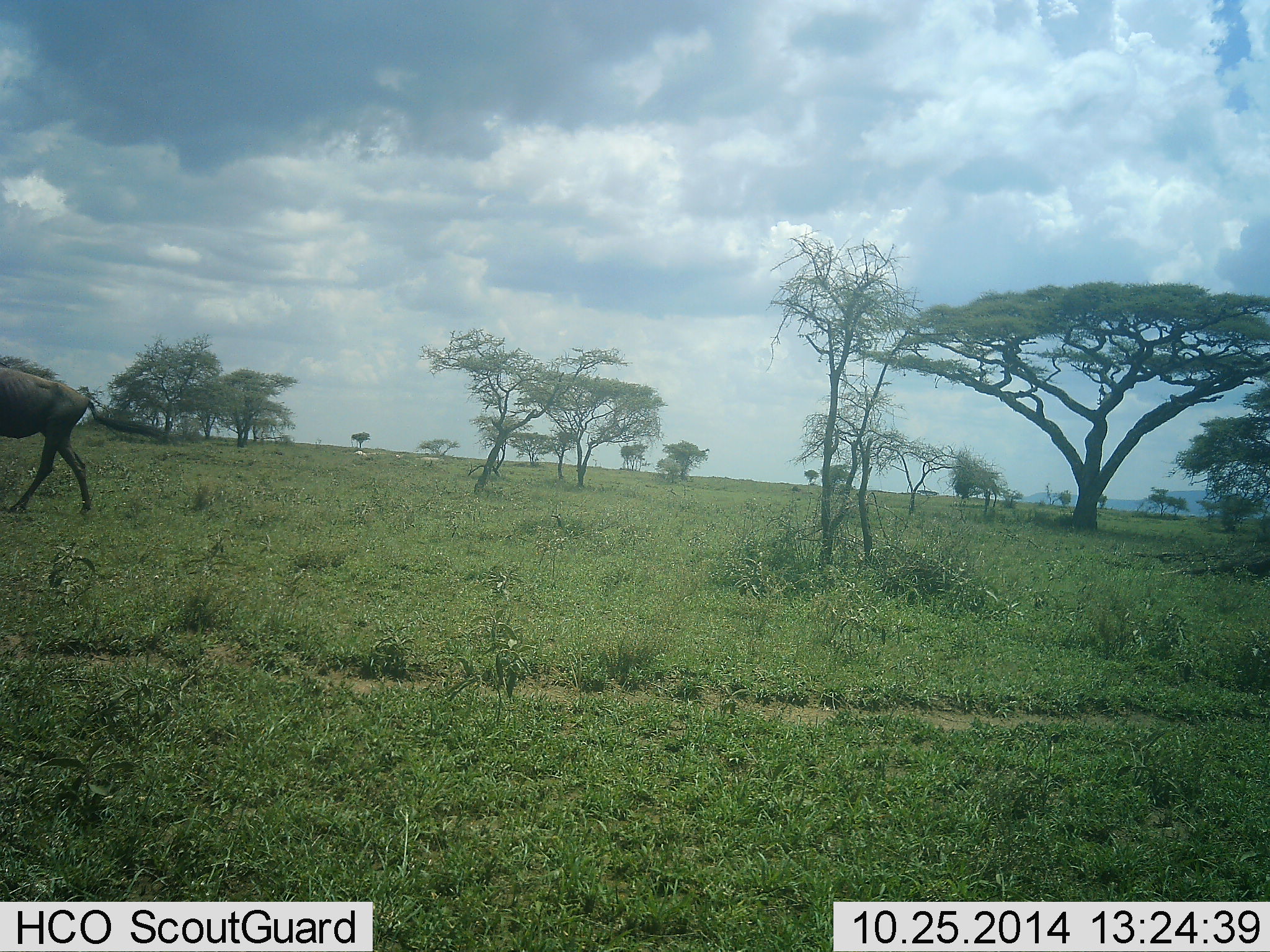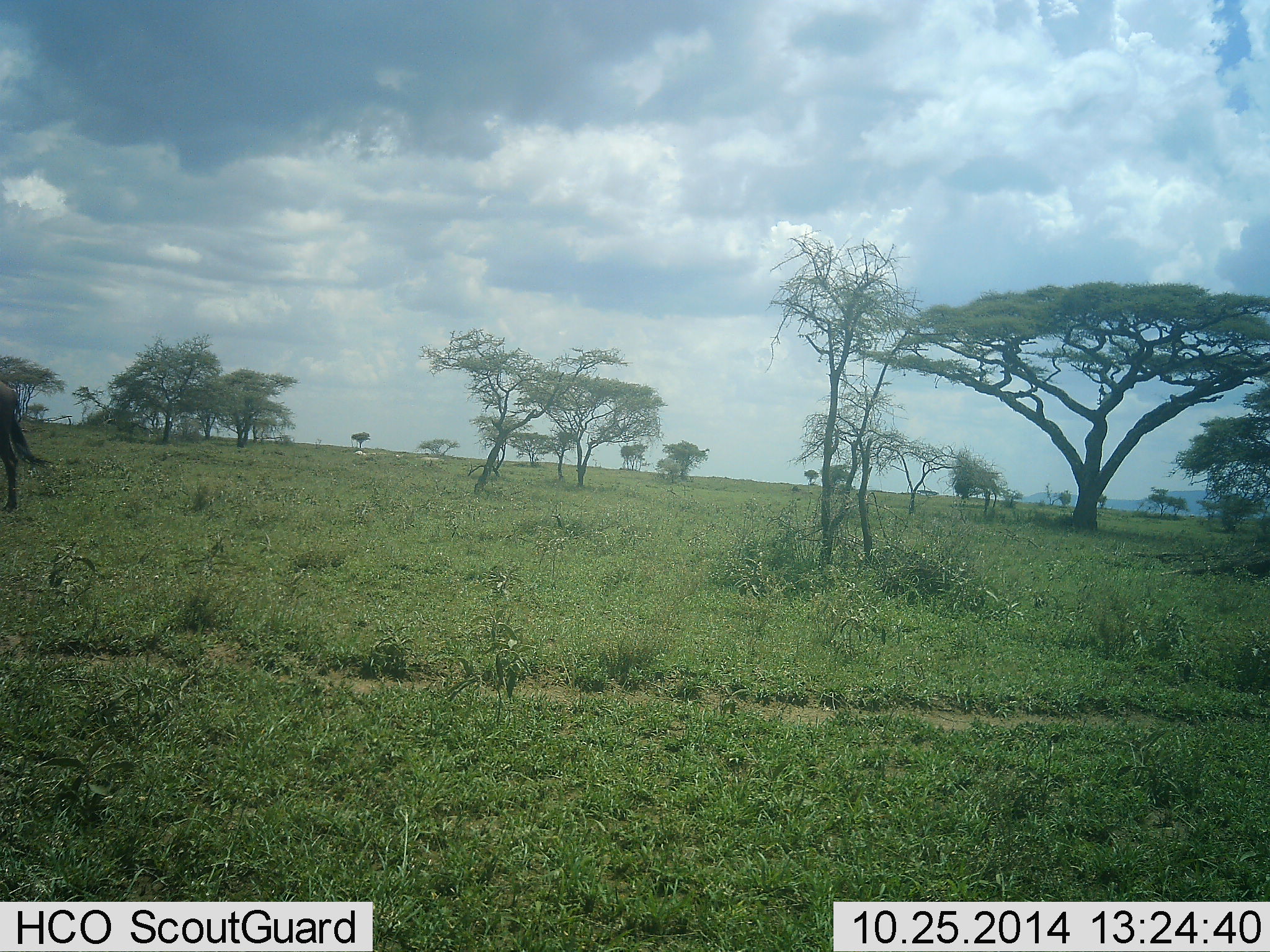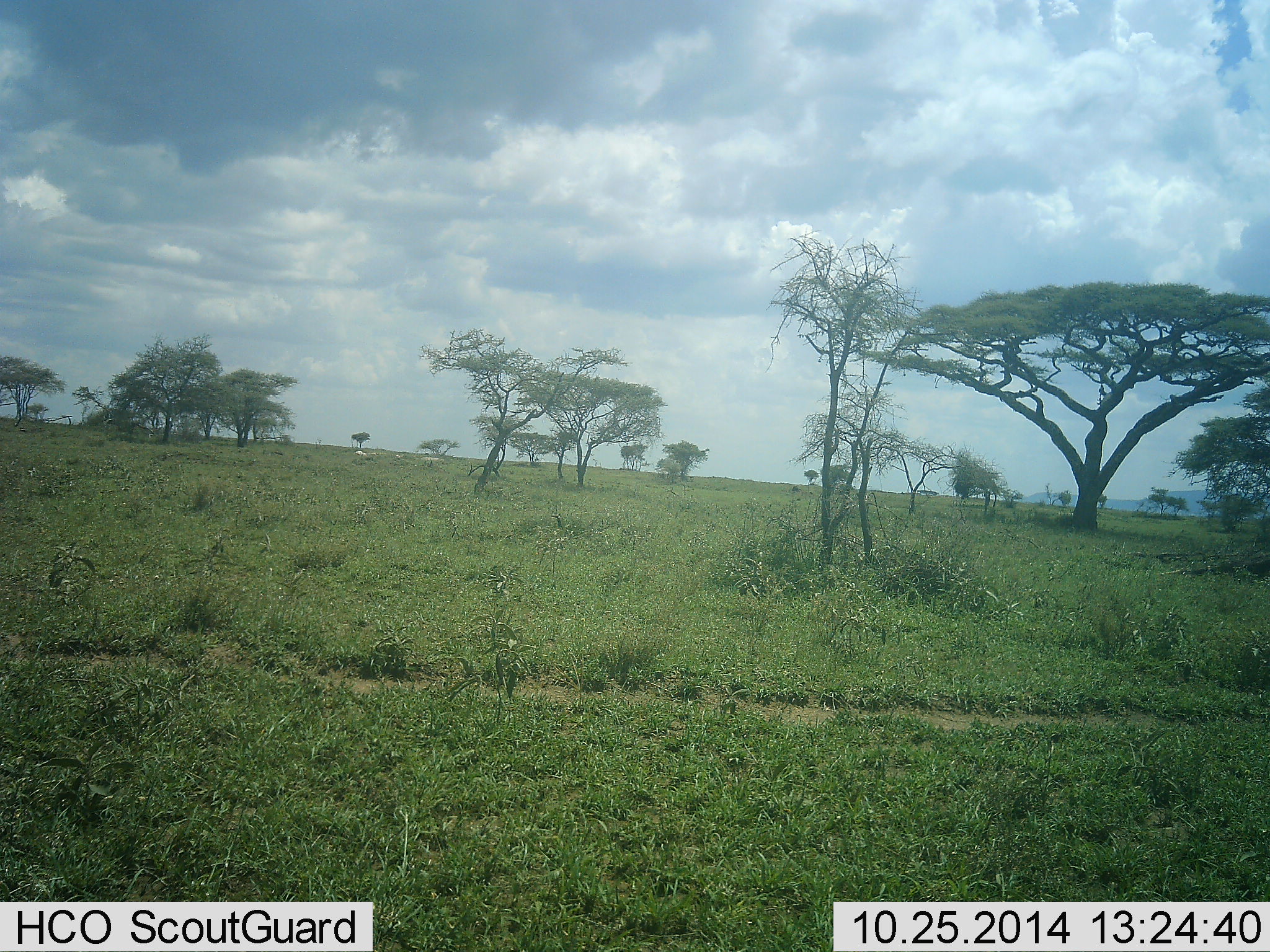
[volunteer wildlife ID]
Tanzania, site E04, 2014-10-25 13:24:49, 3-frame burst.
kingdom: Animalia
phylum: Chordata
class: Mammalia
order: Artiodactyla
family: Bovidae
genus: Connochaetes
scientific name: Connochaetes taurinus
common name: blue wildebeest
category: wildebeest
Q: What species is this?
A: Wildebeest (blue wildebeest) (Connochaetes taurinus).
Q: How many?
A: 1.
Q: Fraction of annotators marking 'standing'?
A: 0%.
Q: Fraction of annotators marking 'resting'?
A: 0%.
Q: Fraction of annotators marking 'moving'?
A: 100%.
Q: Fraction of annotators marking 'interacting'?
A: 0%.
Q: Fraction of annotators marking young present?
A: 0%.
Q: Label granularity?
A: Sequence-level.